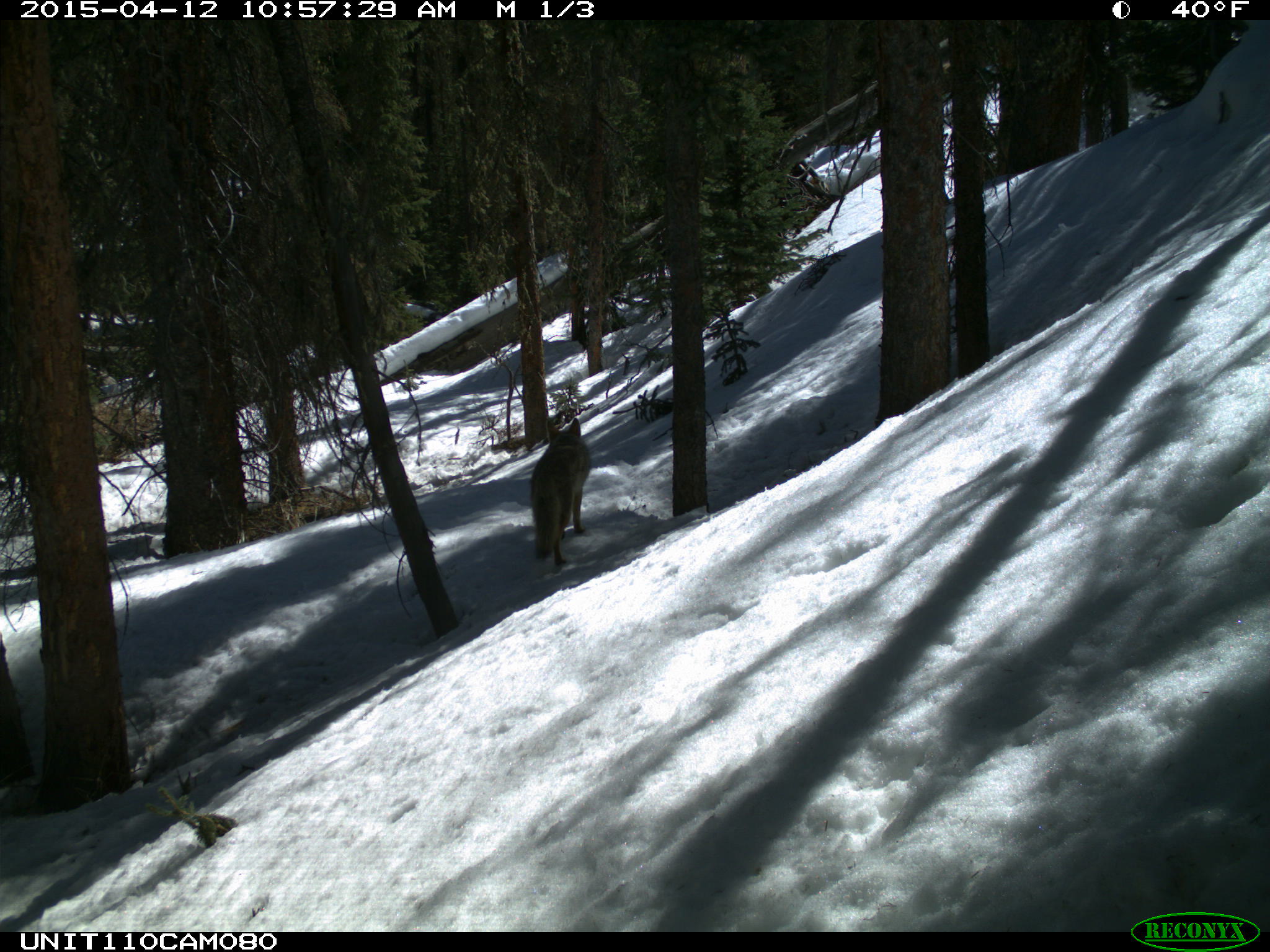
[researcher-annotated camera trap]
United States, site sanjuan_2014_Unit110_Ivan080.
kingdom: Animalia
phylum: Chordata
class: Mammalia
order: Carnivora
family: Canidae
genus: Canis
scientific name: Canis latrans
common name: coyote